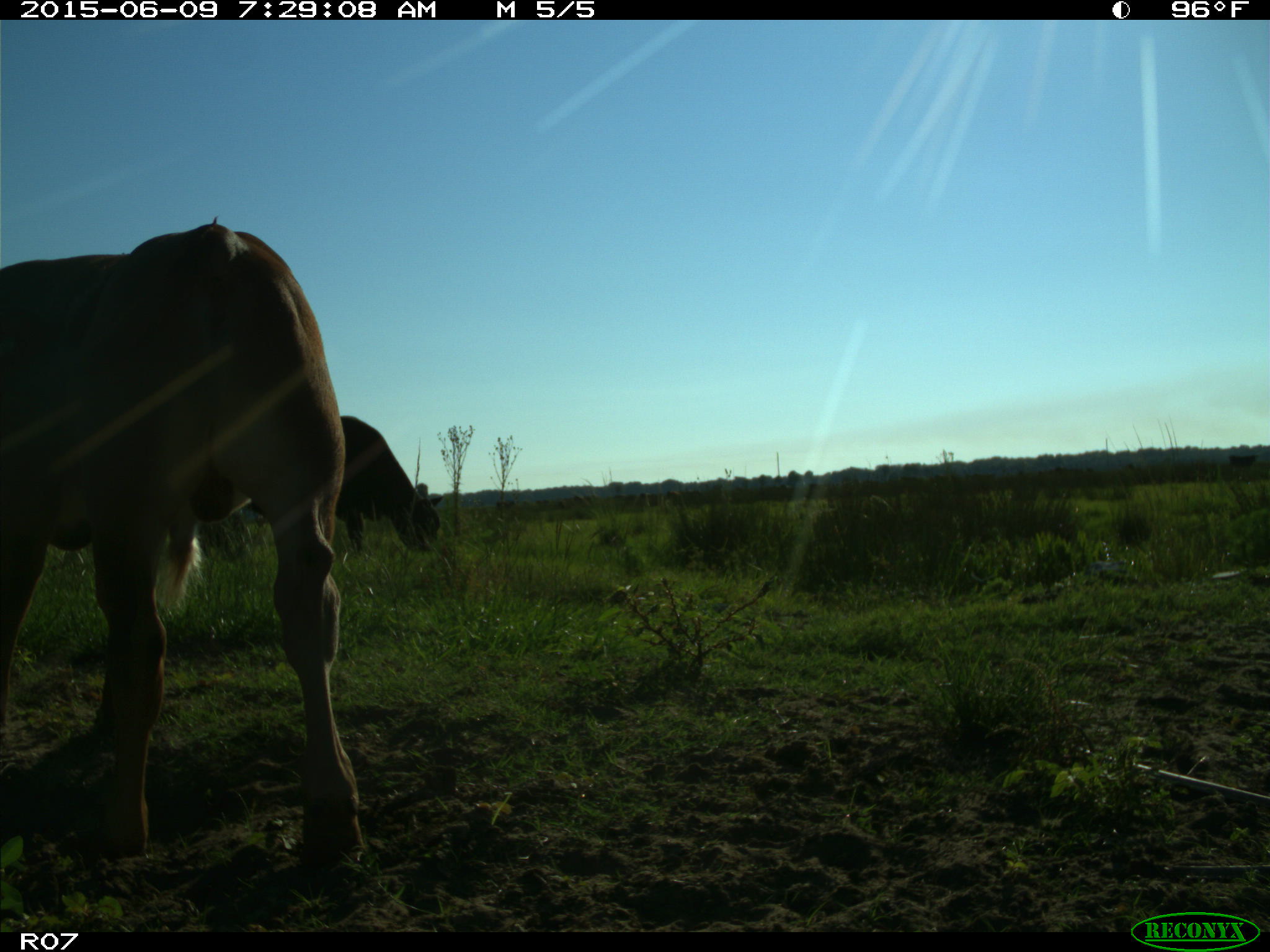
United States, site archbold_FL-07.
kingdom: Animalia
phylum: Chordata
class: Mammalia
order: Artiodactyla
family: Bovidae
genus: Bos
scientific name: Bos taurus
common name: domestic cow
Bos taurus (domestic cow).